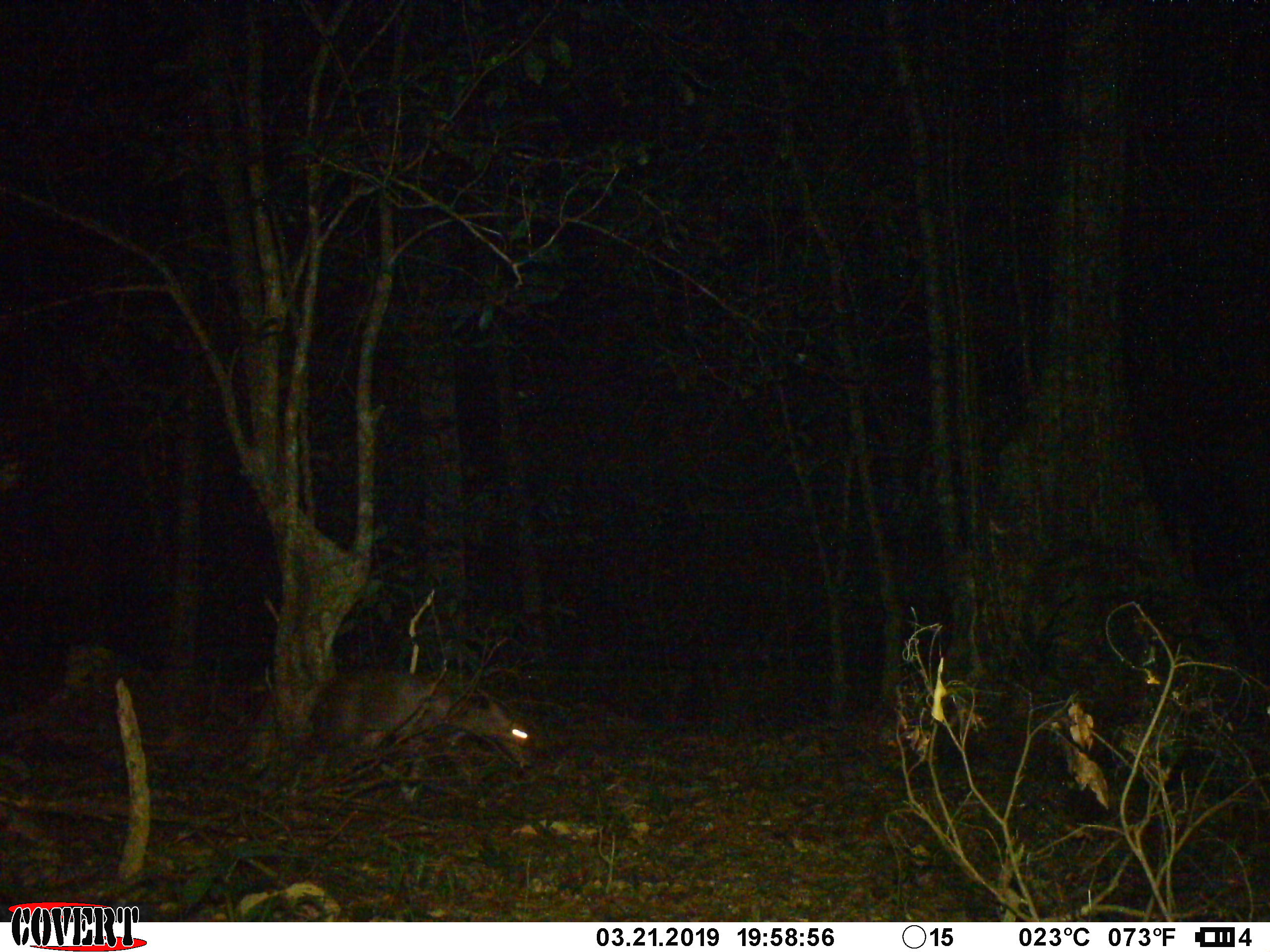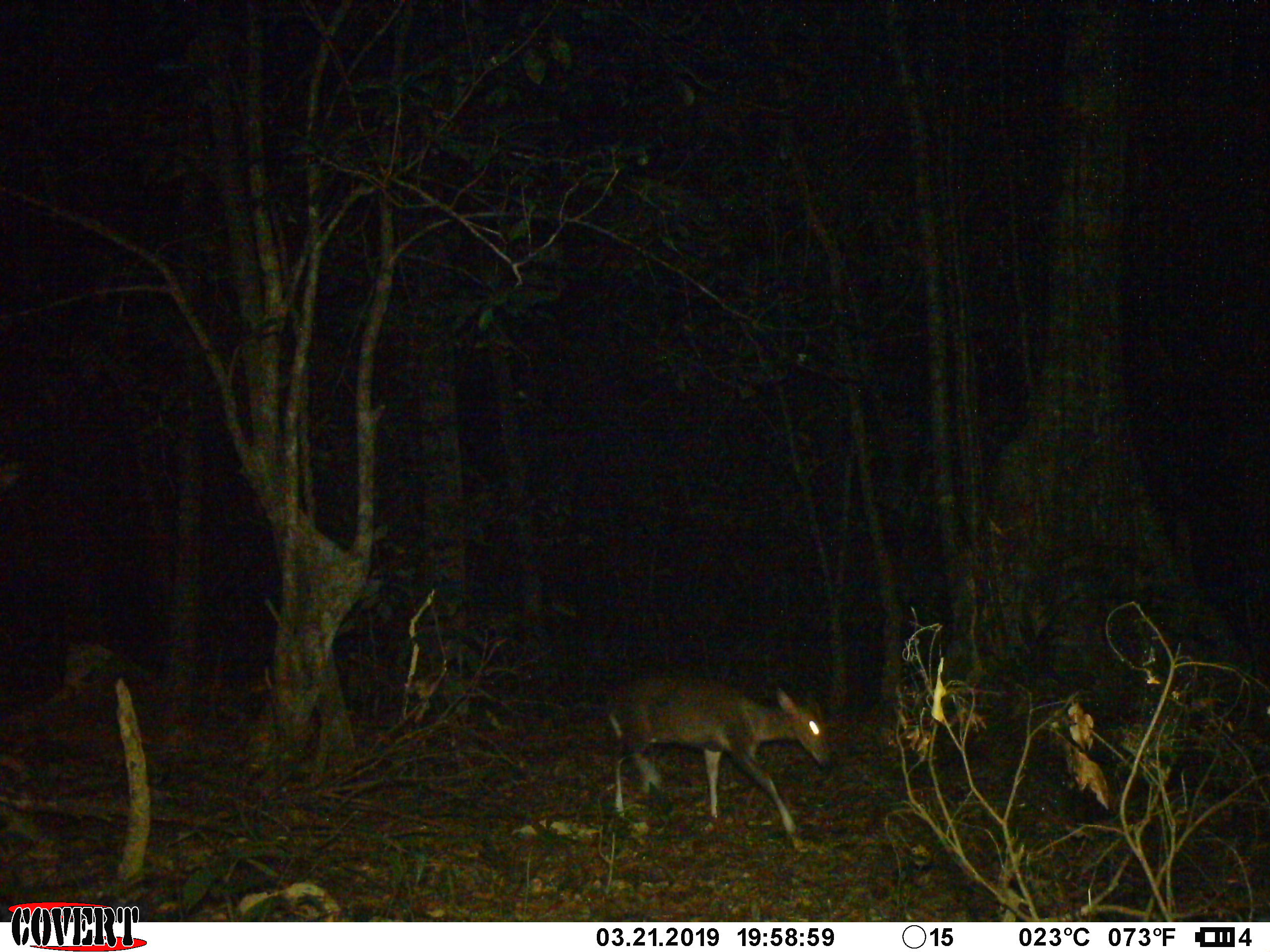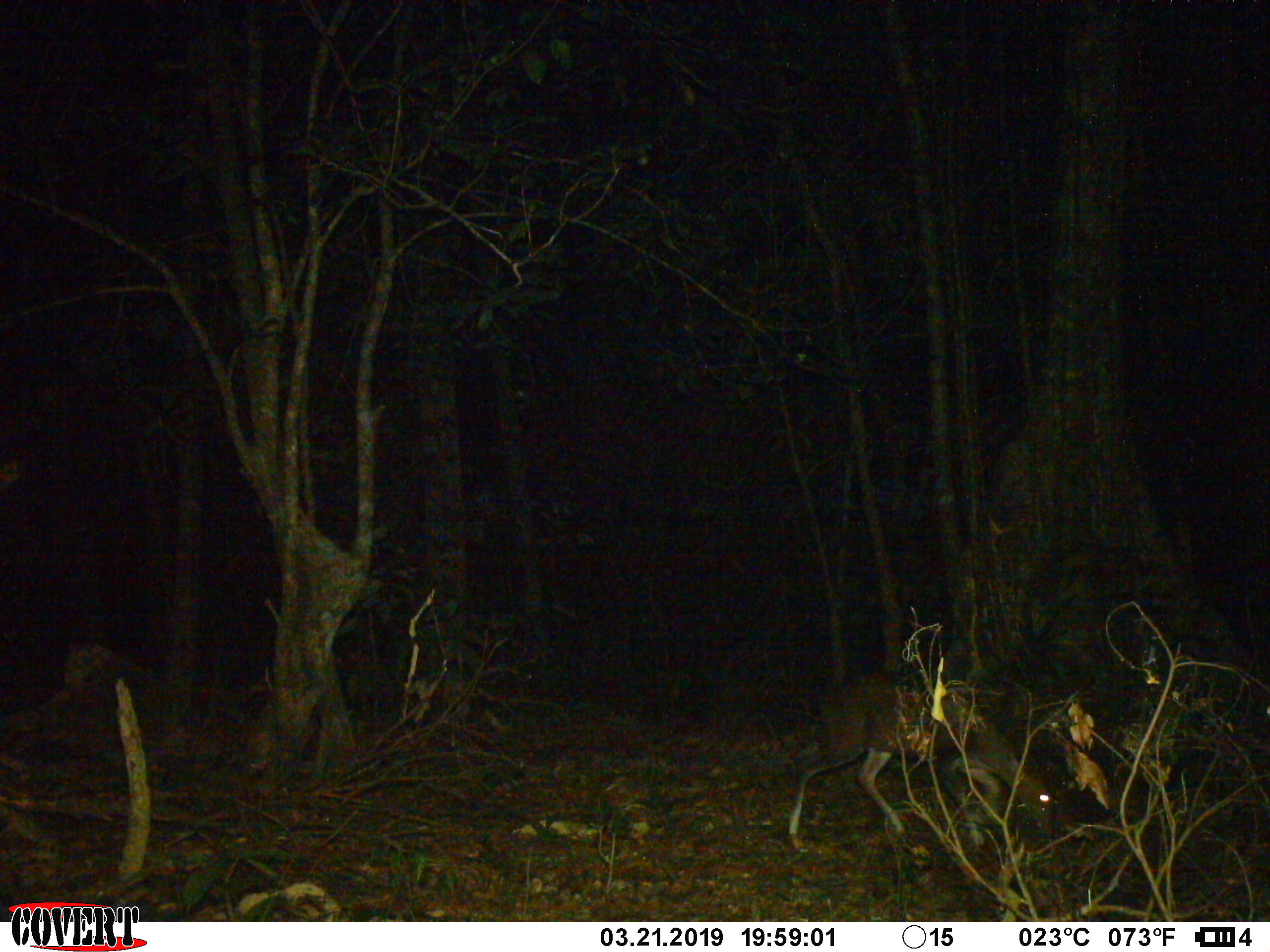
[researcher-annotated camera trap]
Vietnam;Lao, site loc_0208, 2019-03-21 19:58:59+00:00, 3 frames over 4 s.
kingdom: Animalia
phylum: Chordata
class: Mammalia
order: Artiodactyla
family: Cervidae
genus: Muntiacus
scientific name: Muntiacus rooseveltorum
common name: roosevelt's muntjac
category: roosevelts muntjac group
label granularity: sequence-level